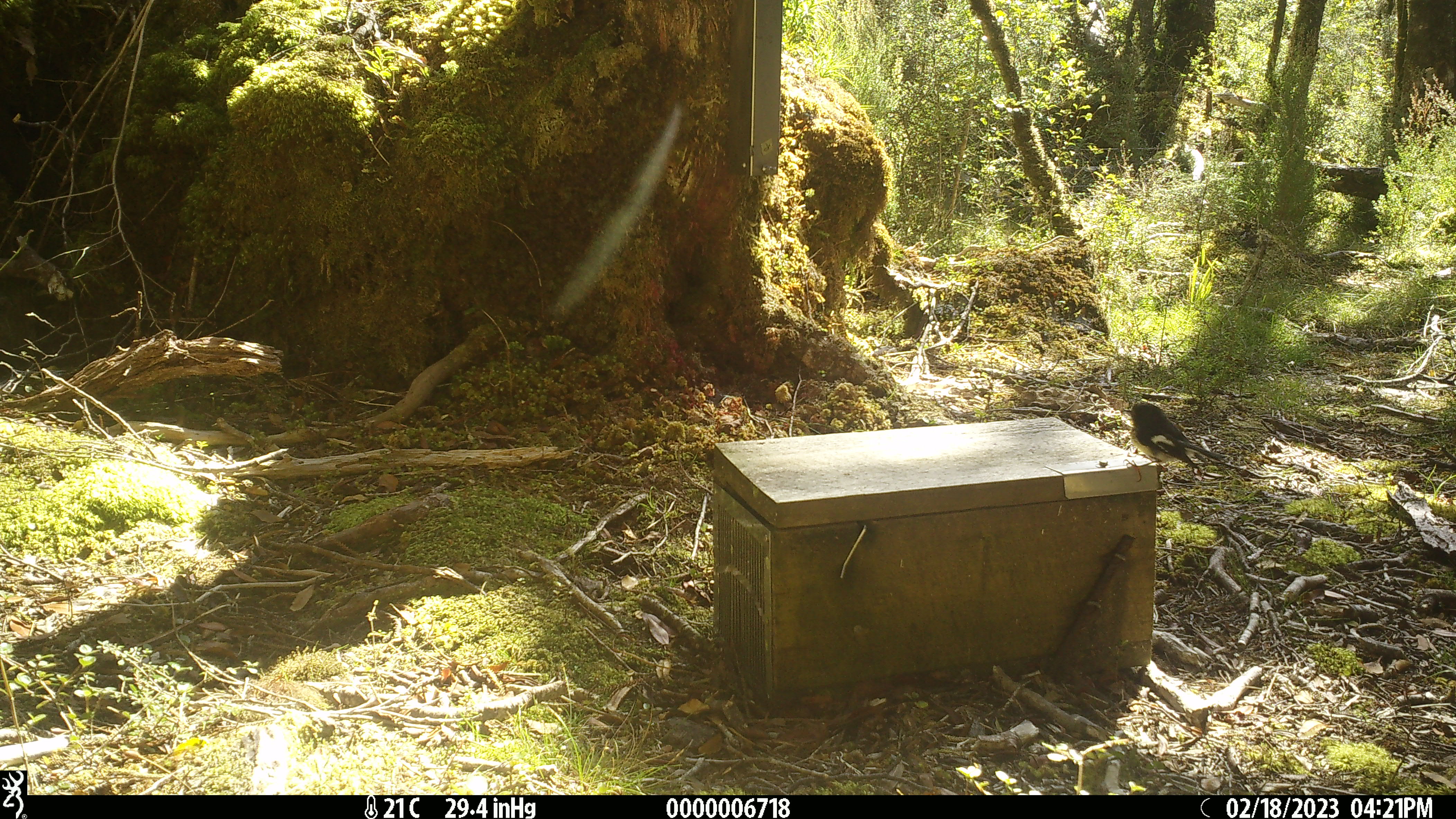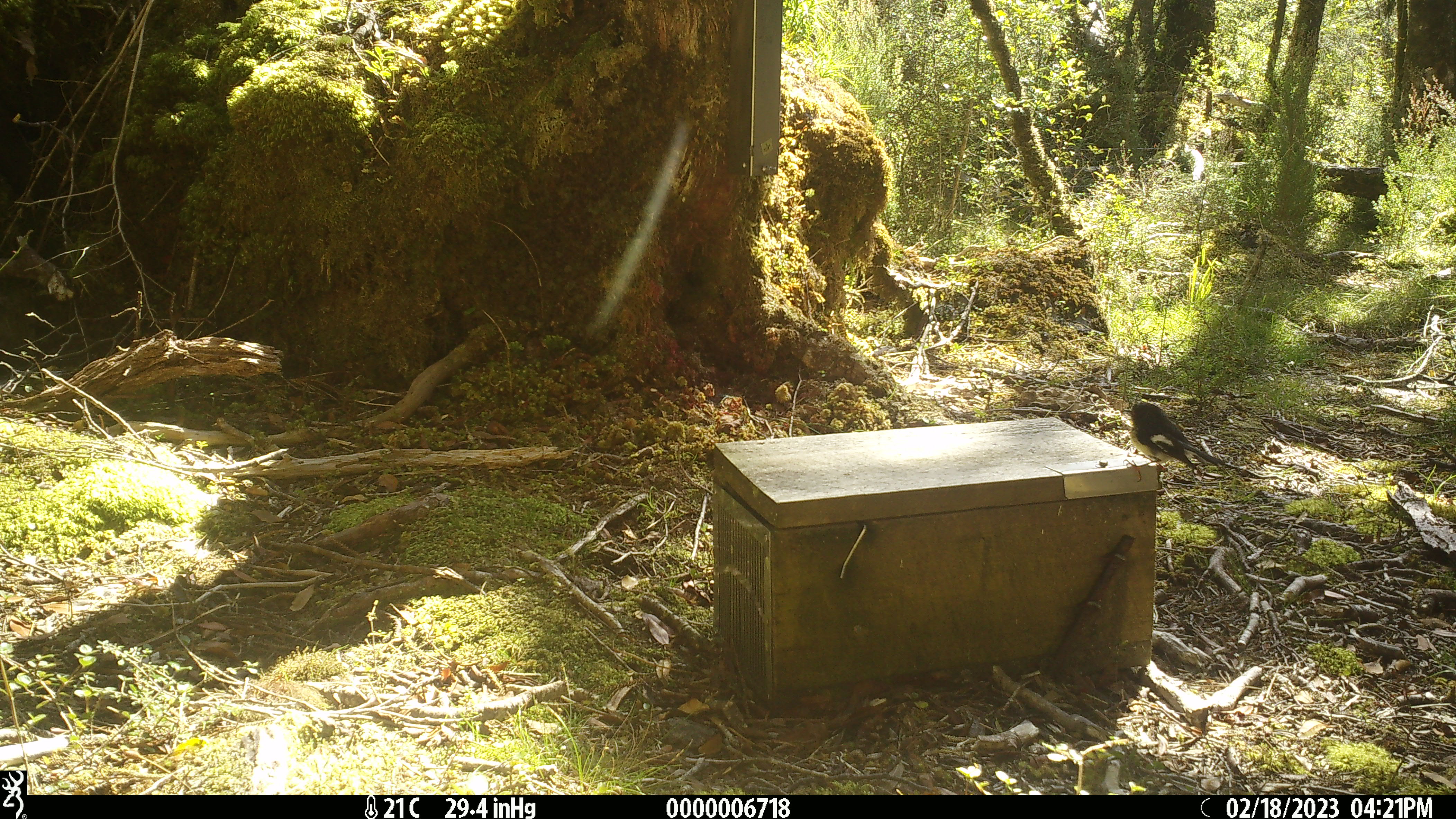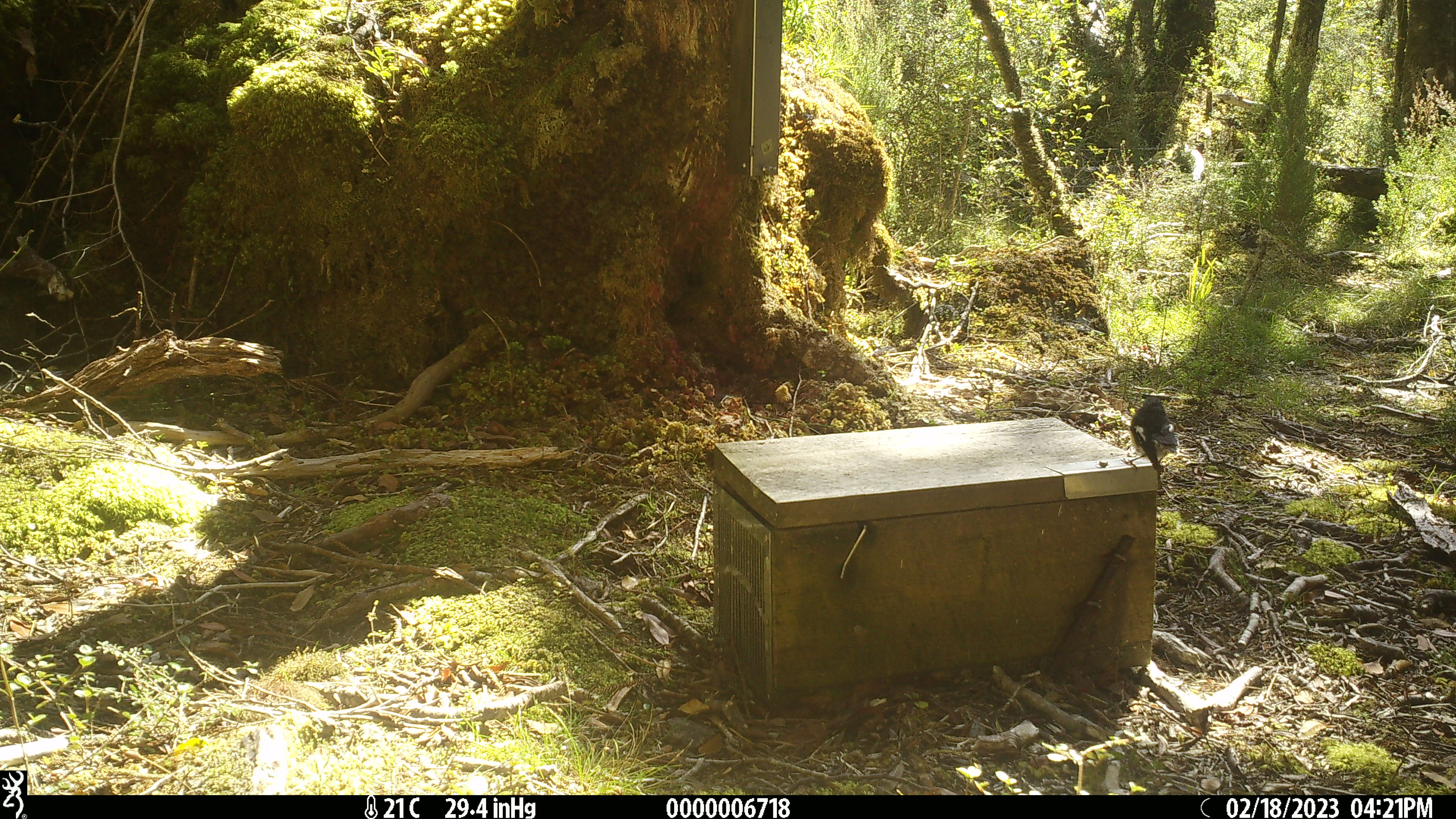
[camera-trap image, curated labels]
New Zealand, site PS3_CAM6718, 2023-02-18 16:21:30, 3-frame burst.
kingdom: Animalia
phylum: Chordata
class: Aves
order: Passeriformes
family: Petroicidae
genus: Petroica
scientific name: Petroica macrocephala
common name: tomtit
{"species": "tomtit (Petroica macrocephala)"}